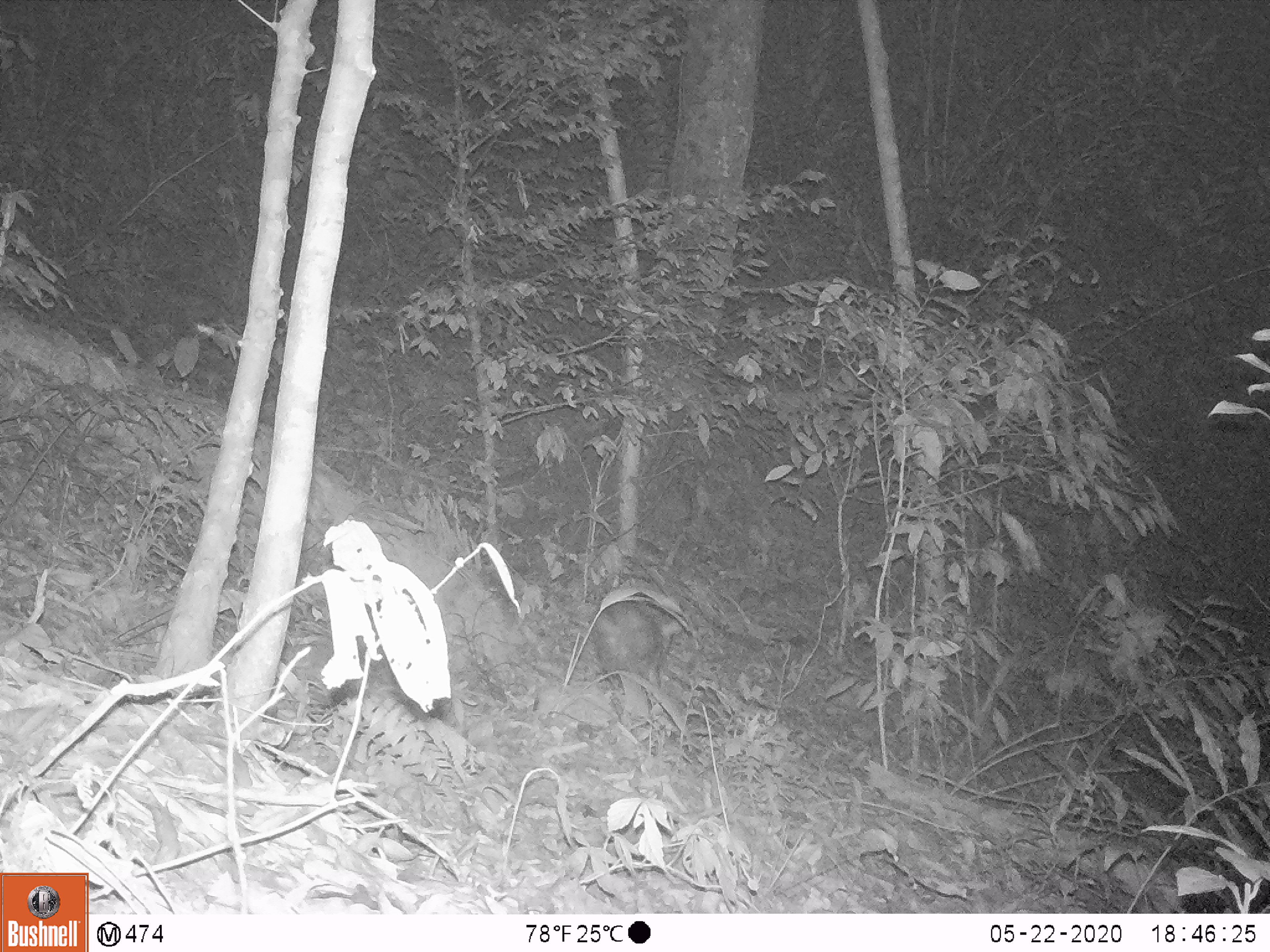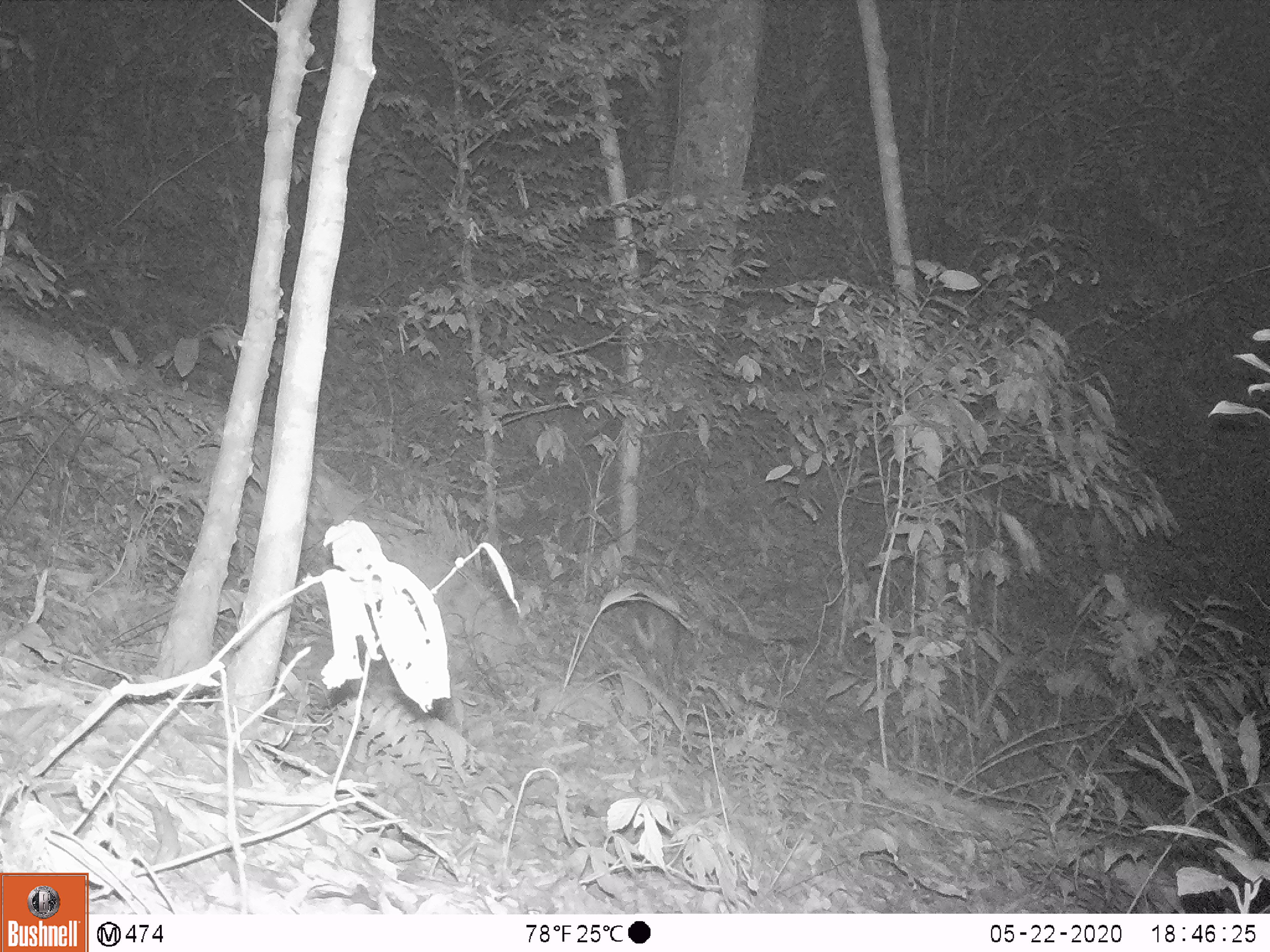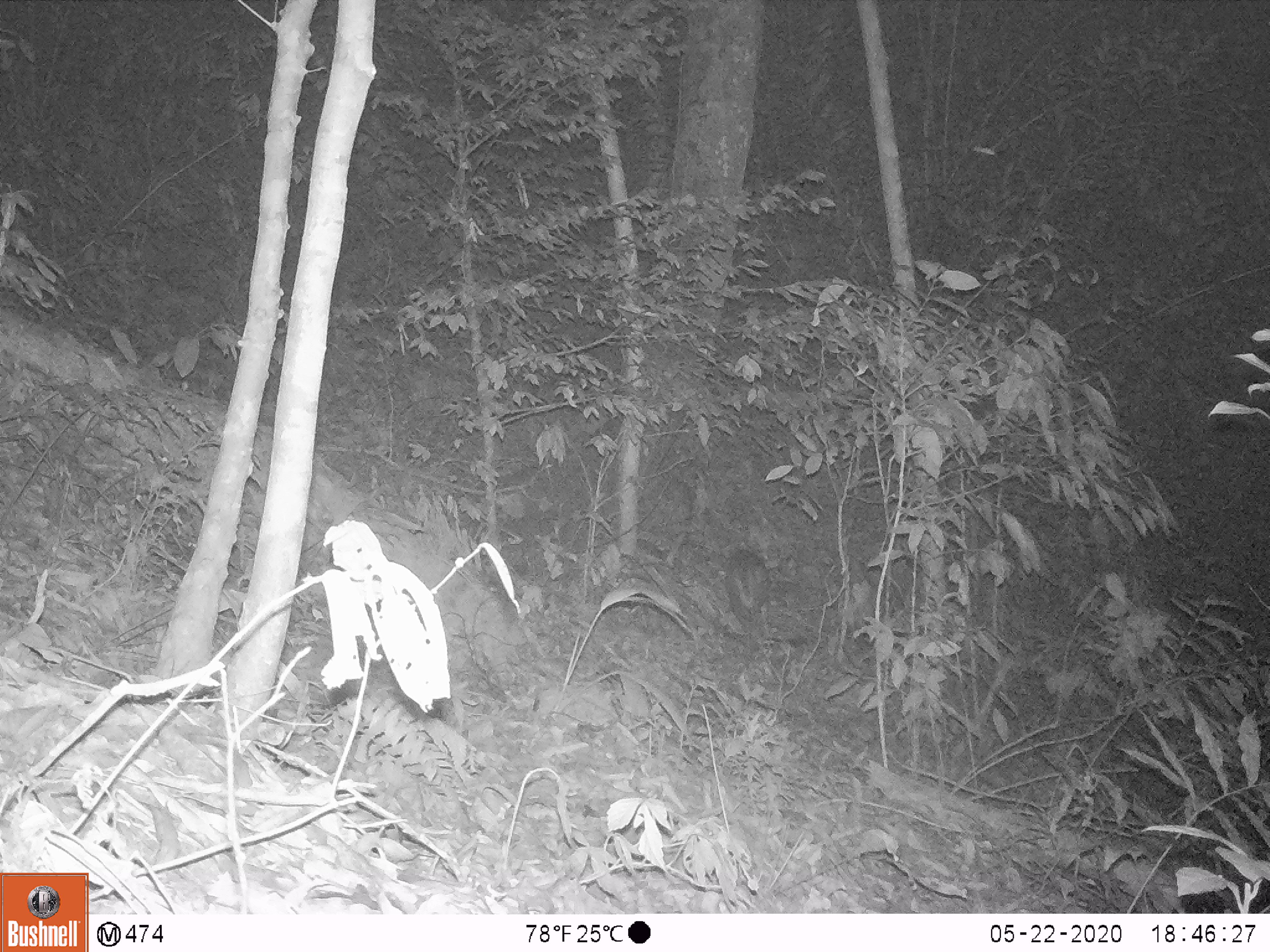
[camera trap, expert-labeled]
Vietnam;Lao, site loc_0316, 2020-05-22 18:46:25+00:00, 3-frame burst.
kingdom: Animalia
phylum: Chordata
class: Mammalia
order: Artiodactyla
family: Cervidae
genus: Muntiacus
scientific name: Muntiacus rooseveltorum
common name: roosevelt's muntjac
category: roosevelts muntjac group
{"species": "roosevelts muntjac group (roosevelt's muntjac) (Muntiacus rooseveltorum)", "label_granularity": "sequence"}